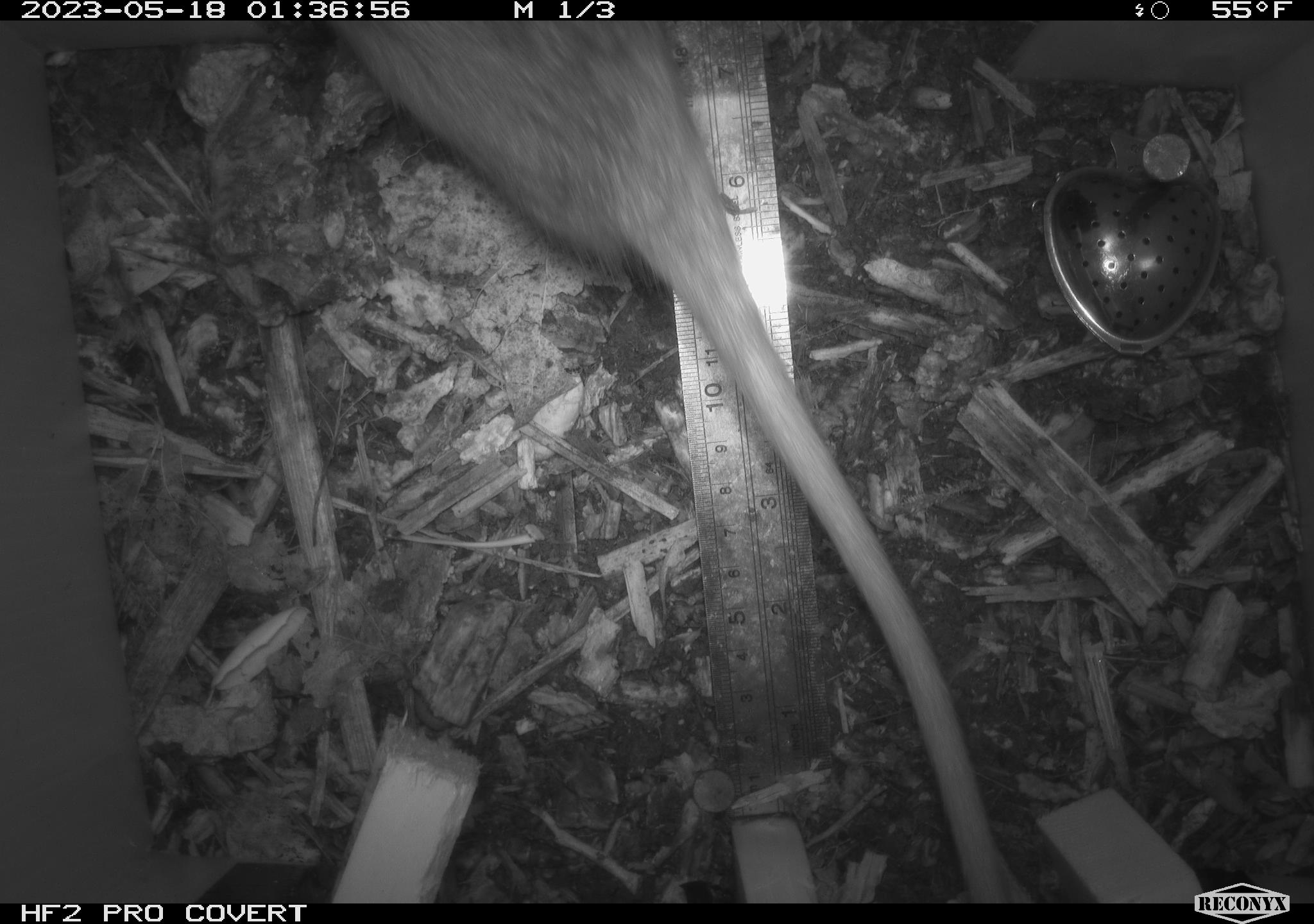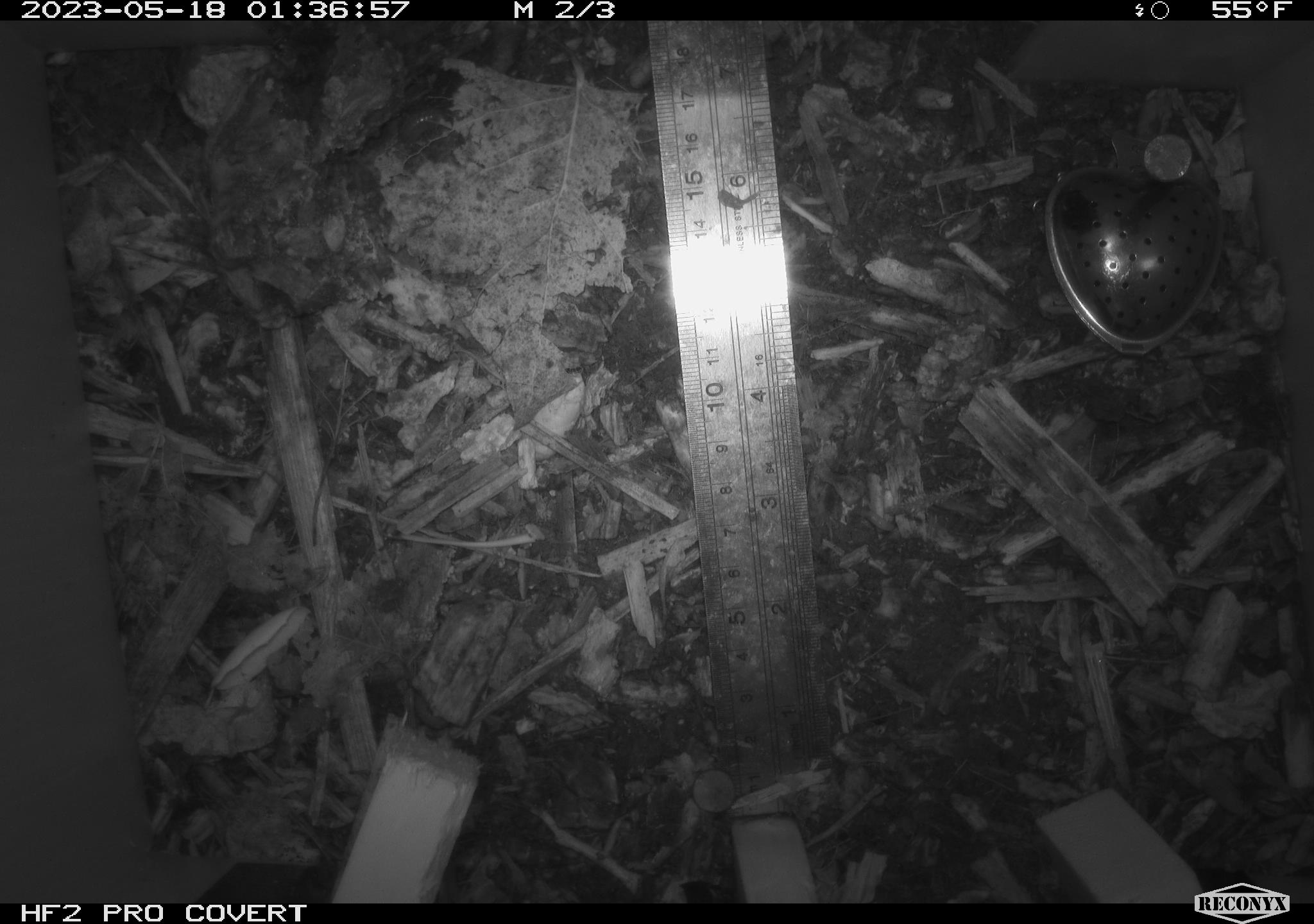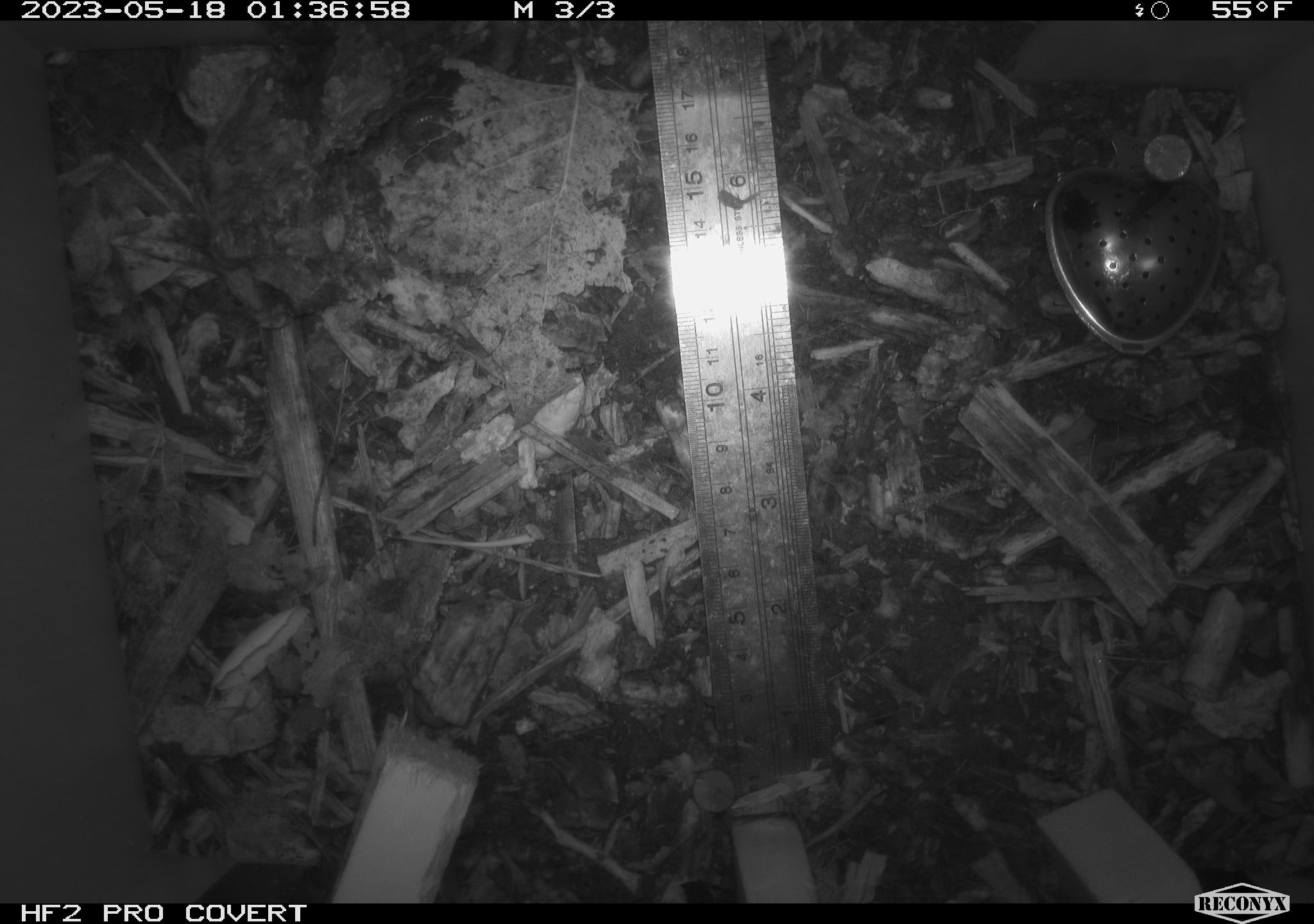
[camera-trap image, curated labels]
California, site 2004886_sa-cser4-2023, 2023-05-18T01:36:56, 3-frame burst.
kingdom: Animalia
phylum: Chordata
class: Mammalia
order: Rodentia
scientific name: Rodentia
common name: woodrat or rat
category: woodrat or rat species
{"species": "woodrat or rat species (woodrat or rat) (Rodentia)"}